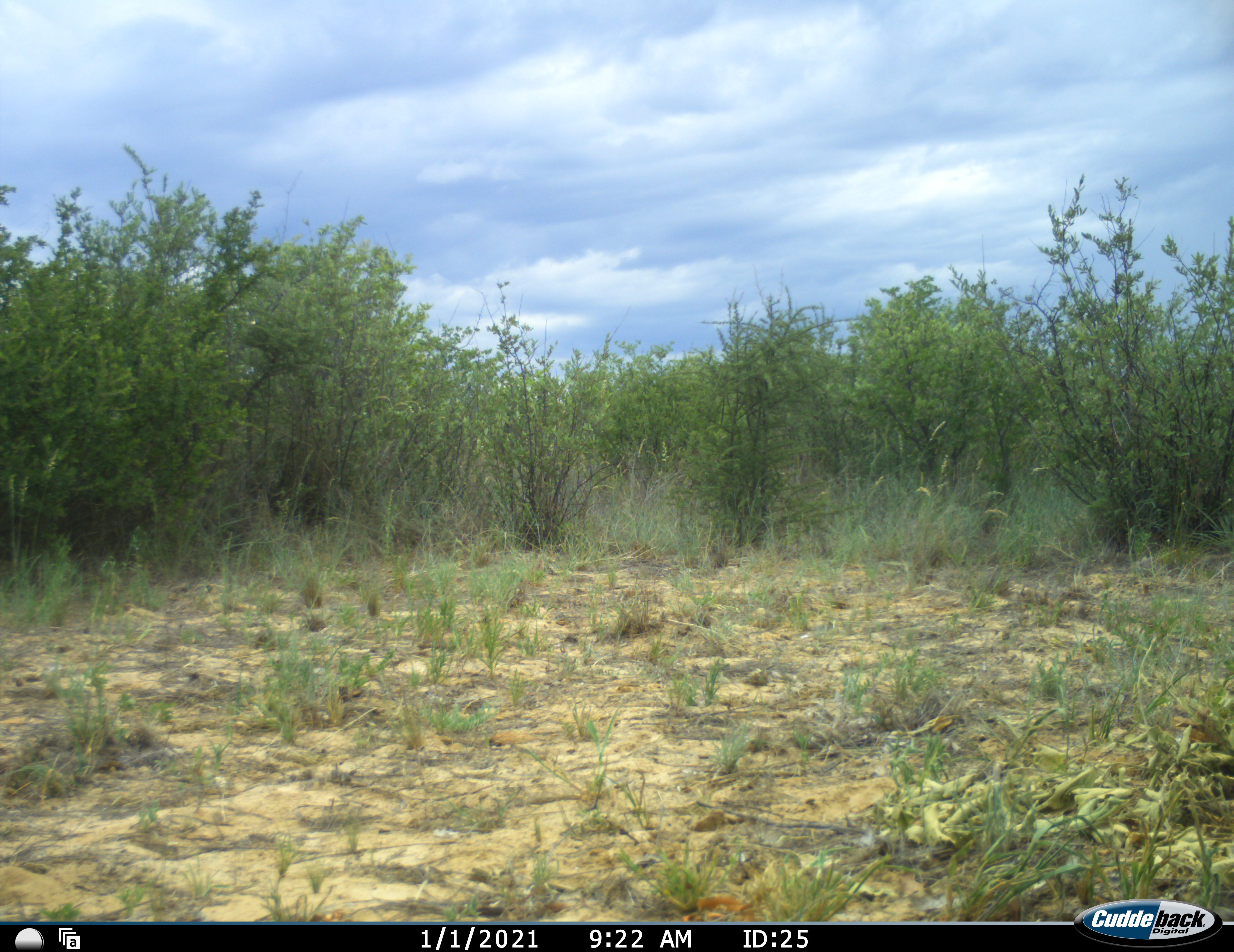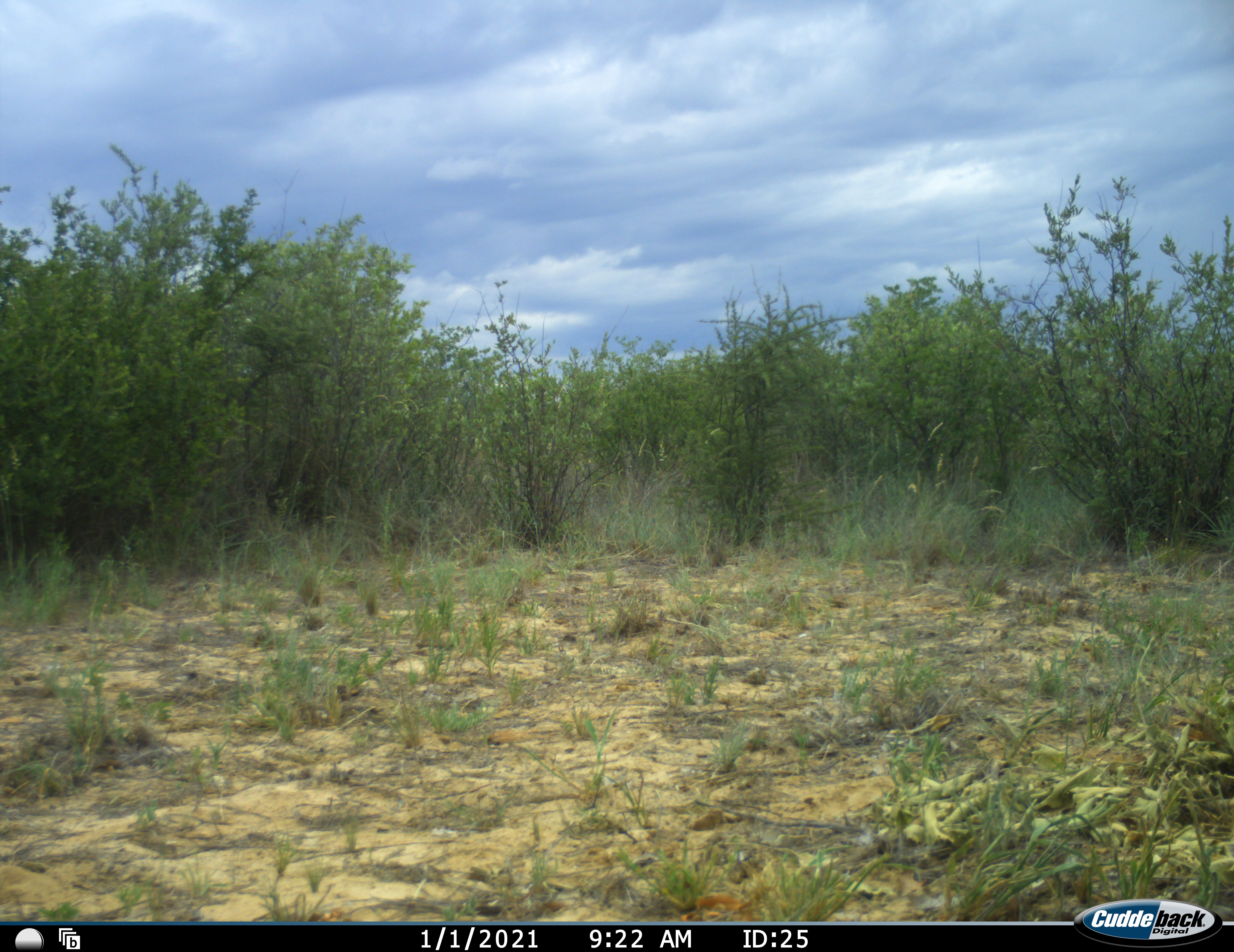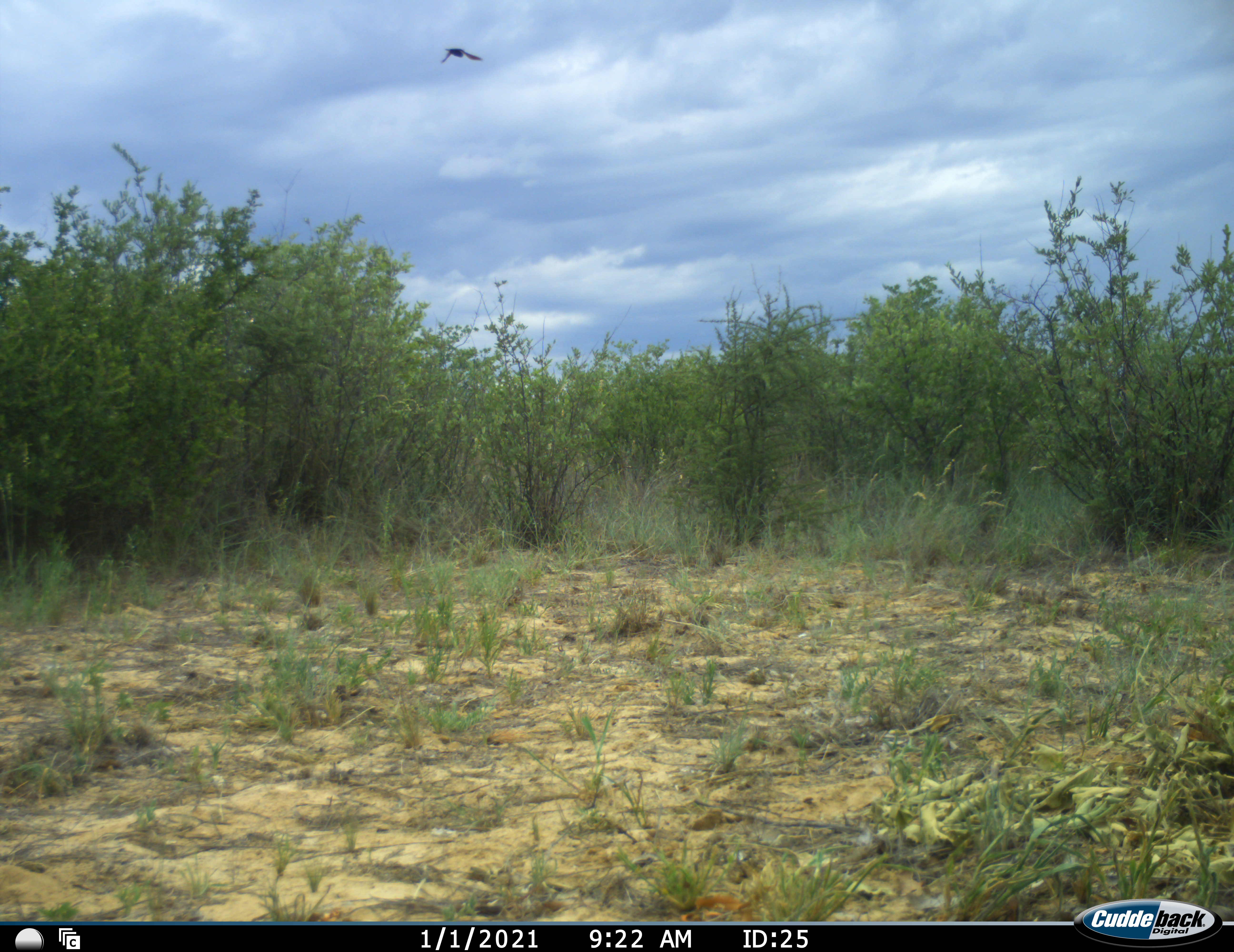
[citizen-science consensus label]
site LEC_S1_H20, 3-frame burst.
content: unidentified animal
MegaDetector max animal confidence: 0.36